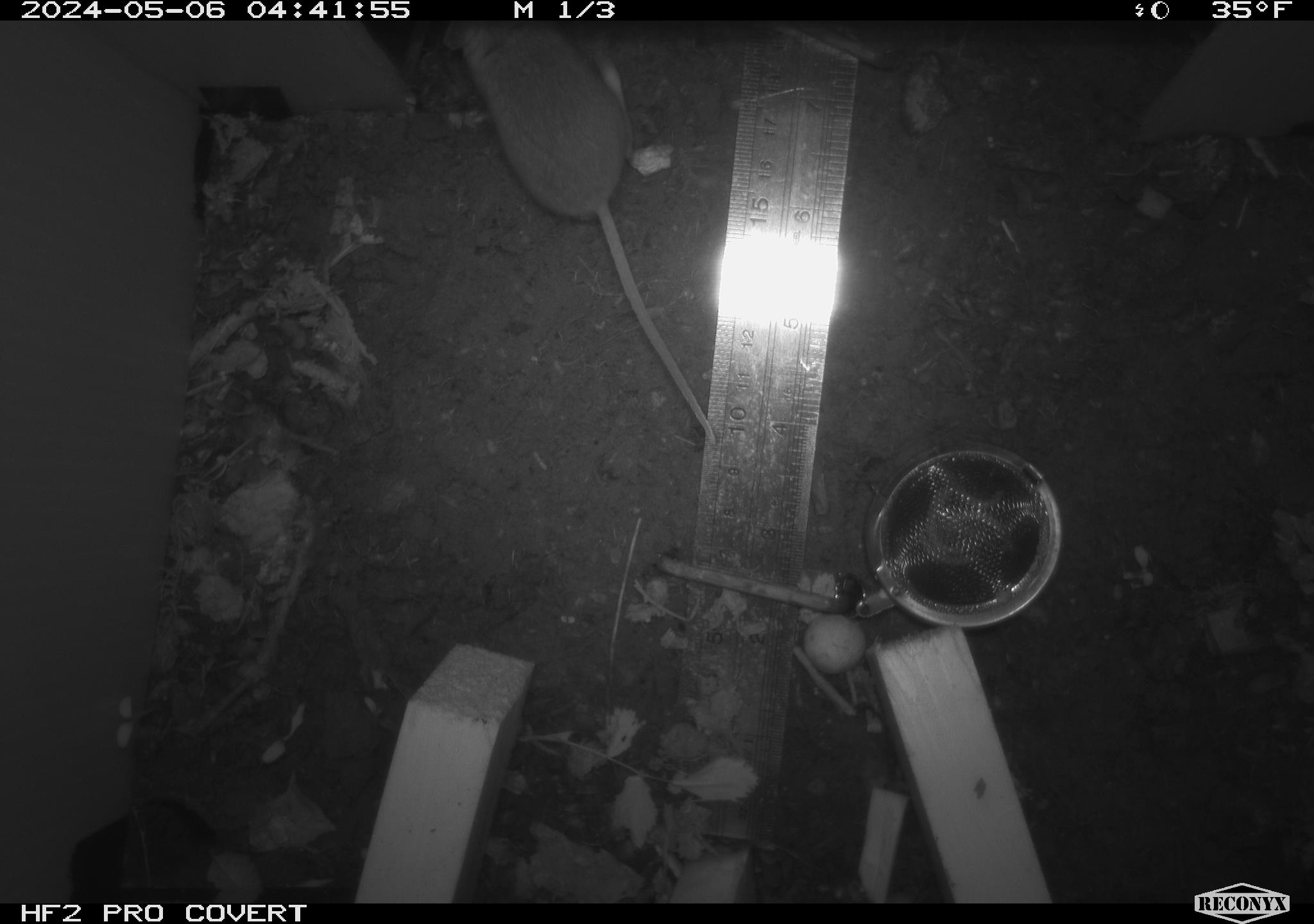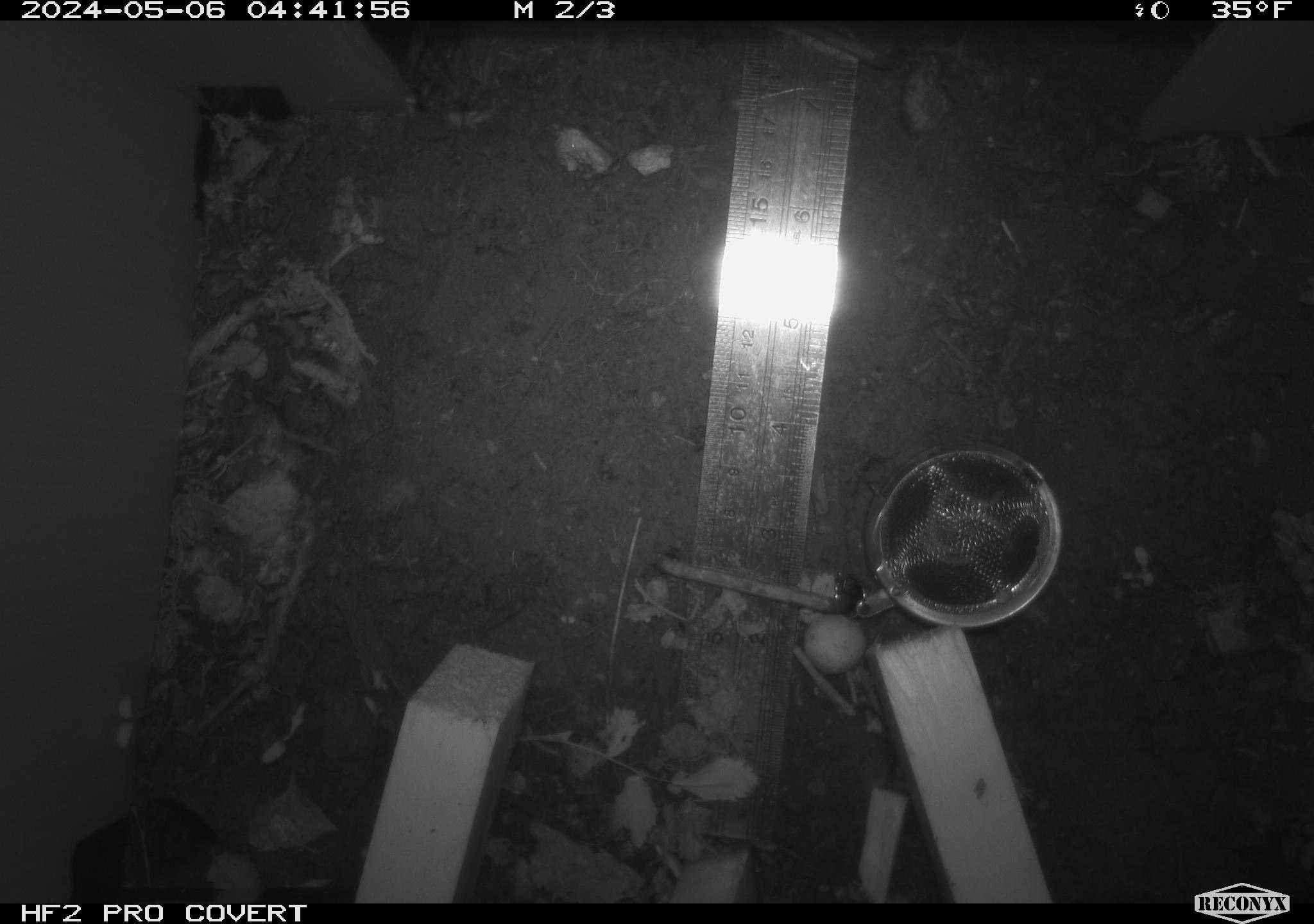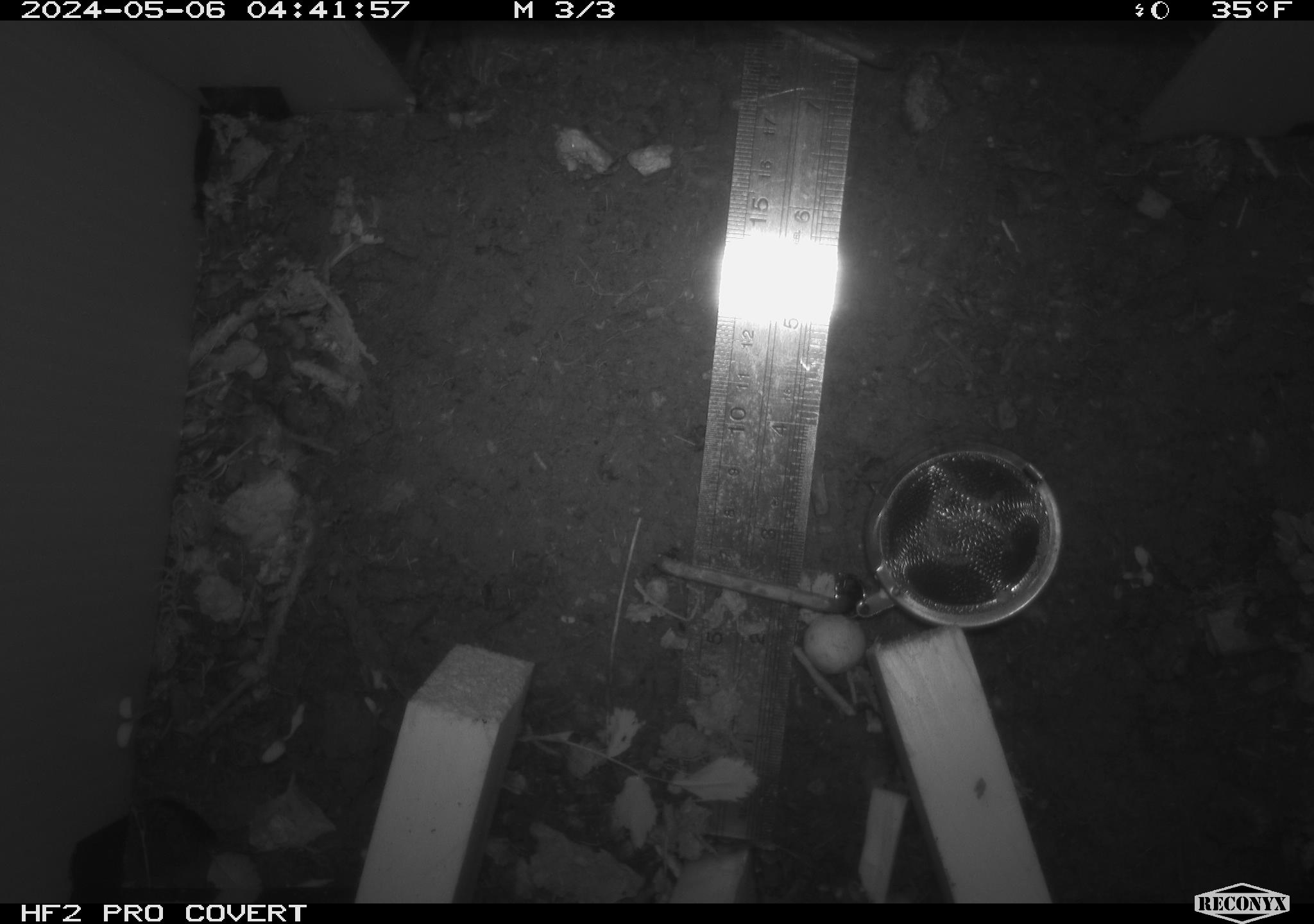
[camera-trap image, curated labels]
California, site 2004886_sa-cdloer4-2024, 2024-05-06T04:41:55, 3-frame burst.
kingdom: Animalia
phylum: Chordata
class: Mammalia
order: Rodentia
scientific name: Rodentia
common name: mouse species